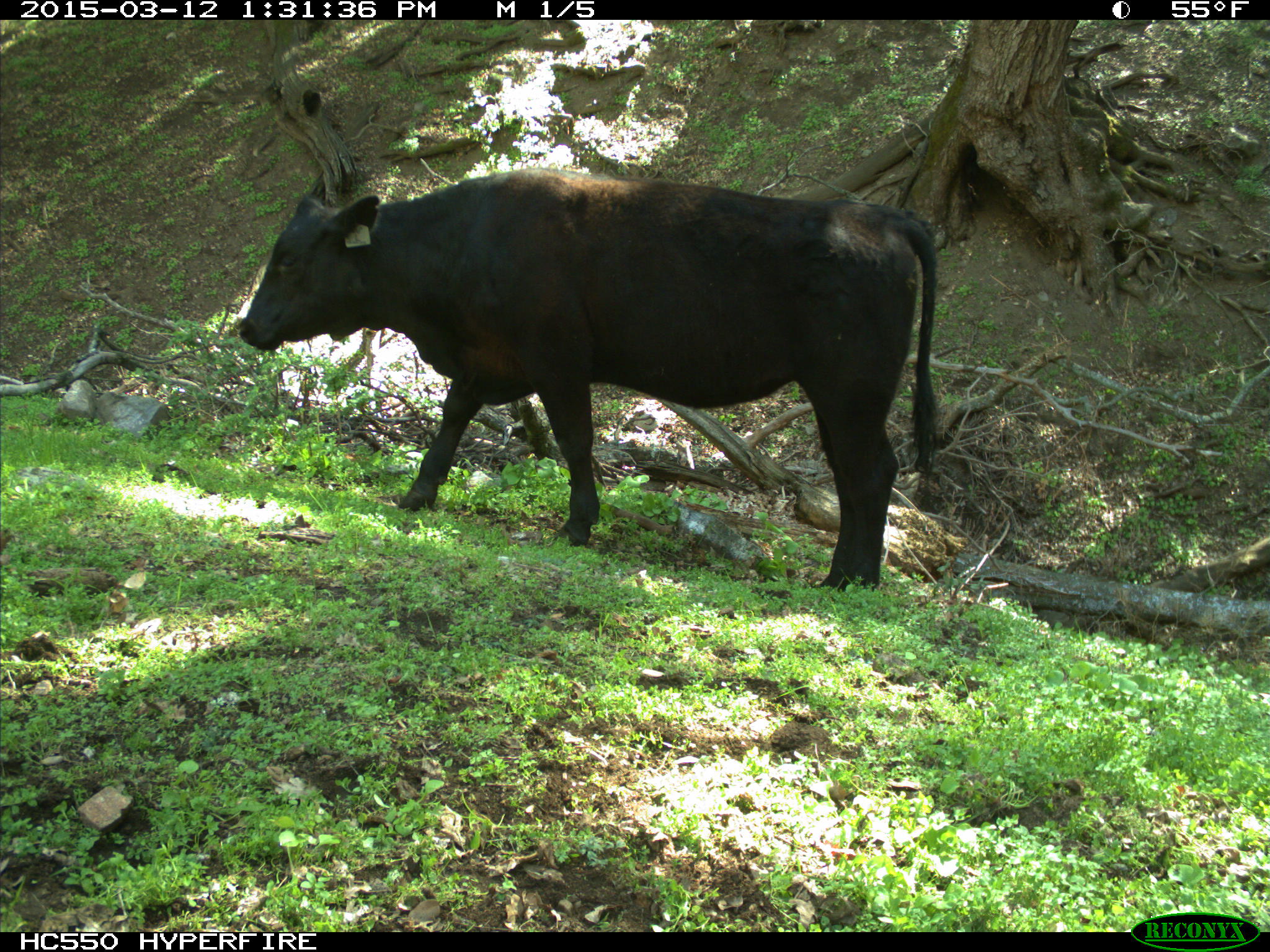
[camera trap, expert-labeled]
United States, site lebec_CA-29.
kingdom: Animalia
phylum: Chordata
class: Mammalia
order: Artiodactyla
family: Bovidae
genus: Bos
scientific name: Bos taurus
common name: domestic cow